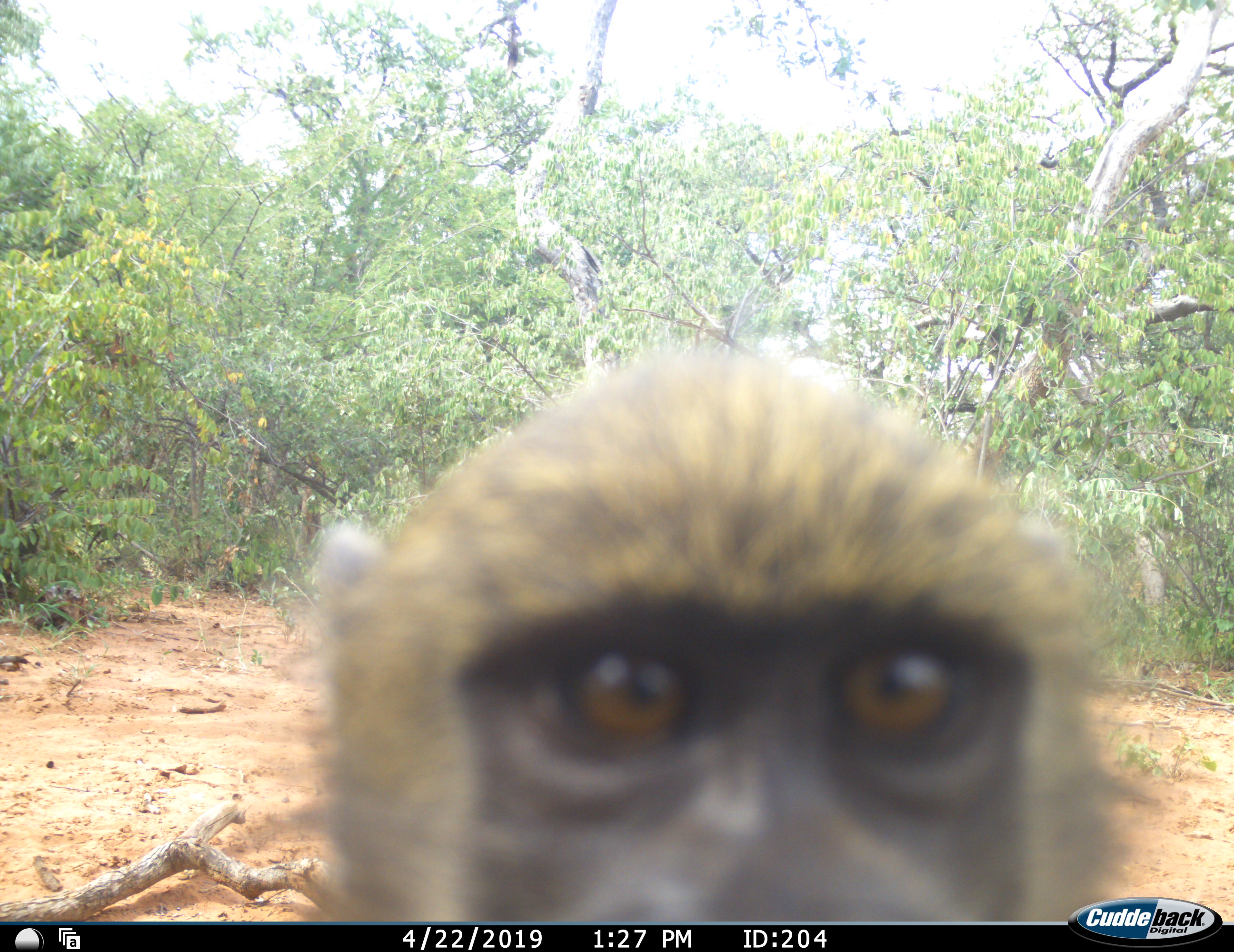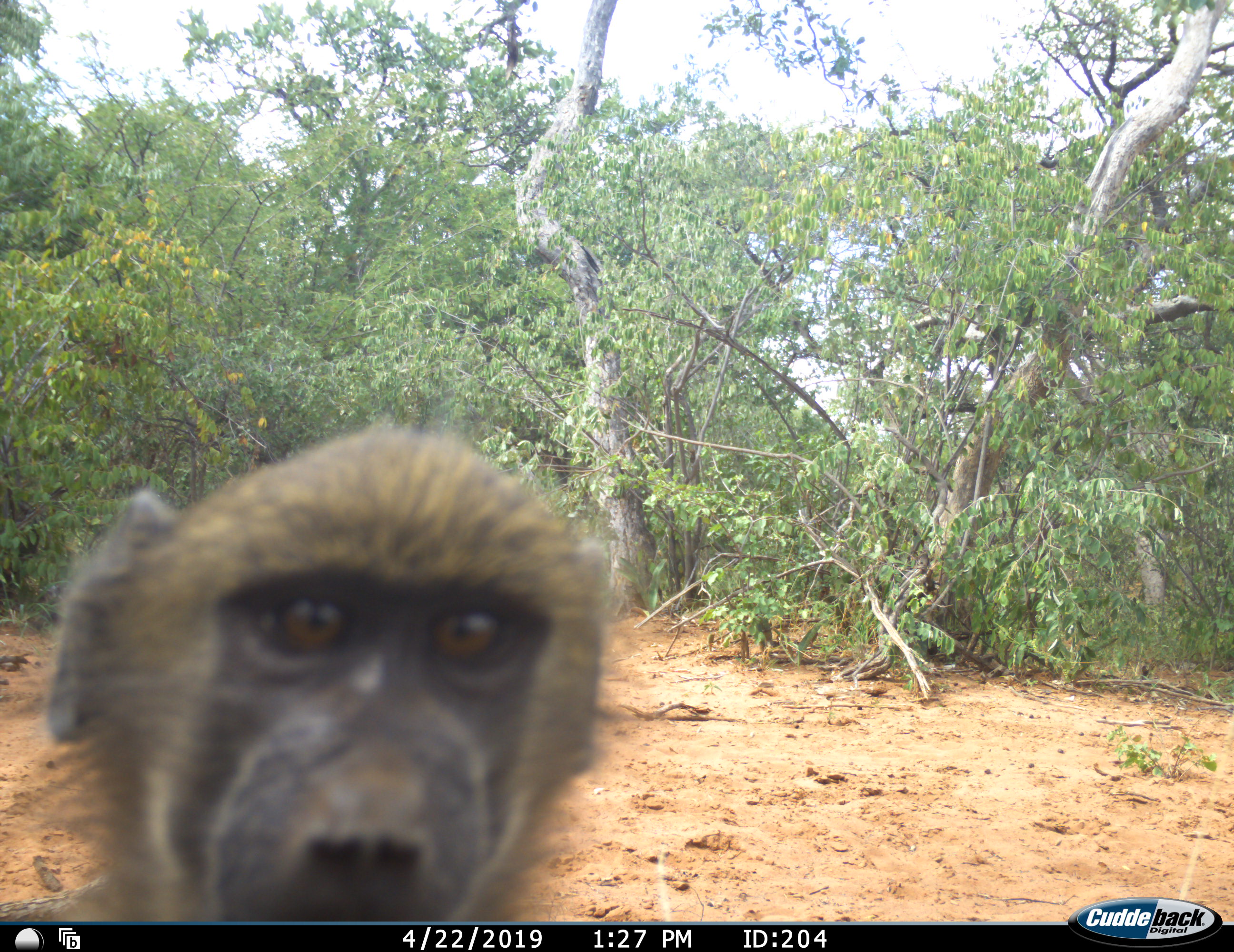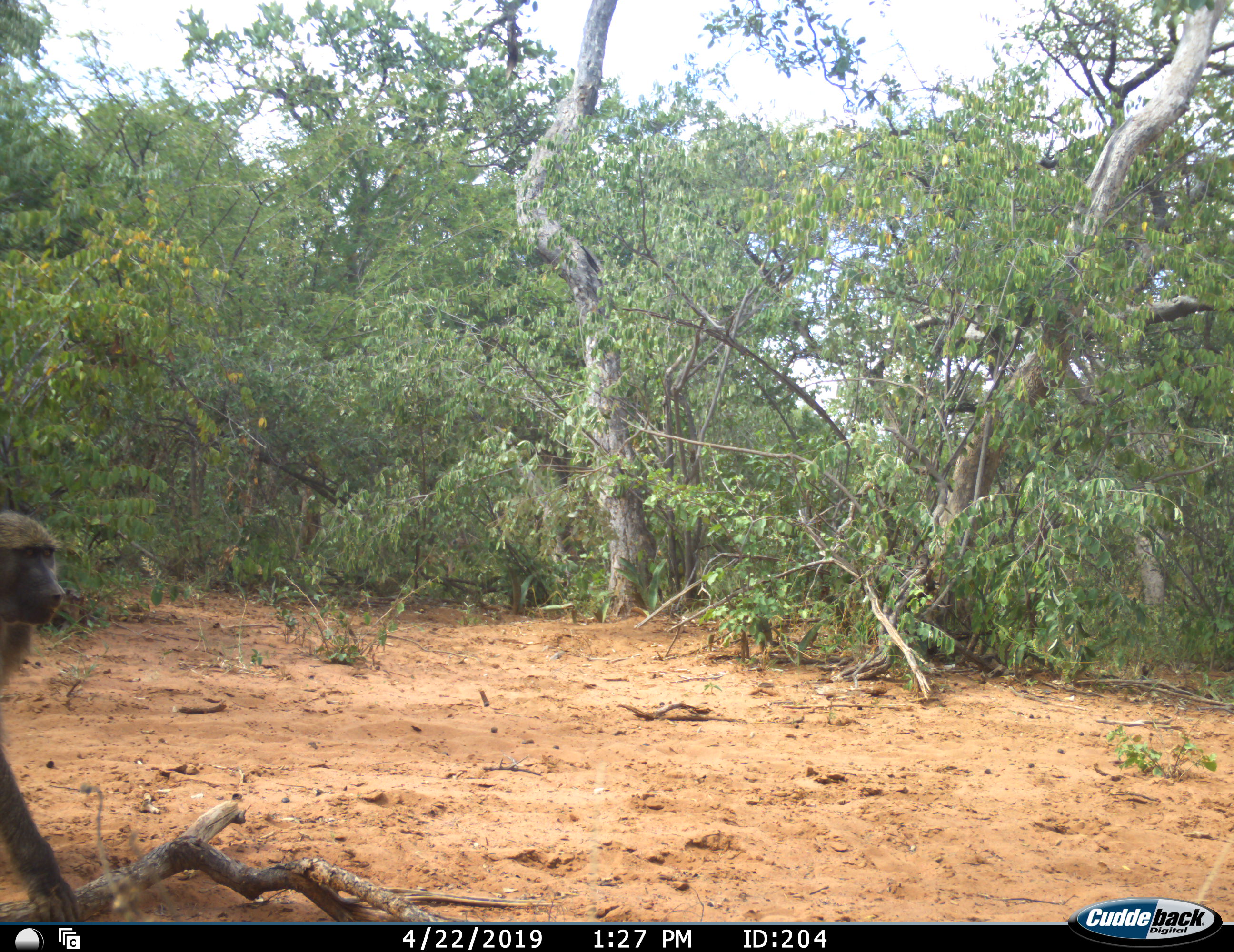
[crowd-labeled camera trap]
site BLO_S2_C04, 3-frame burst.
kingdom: Animalia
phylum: Chordata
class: Mammalia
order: Primates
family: Cercopithecidae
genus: Papio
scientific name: Papio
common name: baboon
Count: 1.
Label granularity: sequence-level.